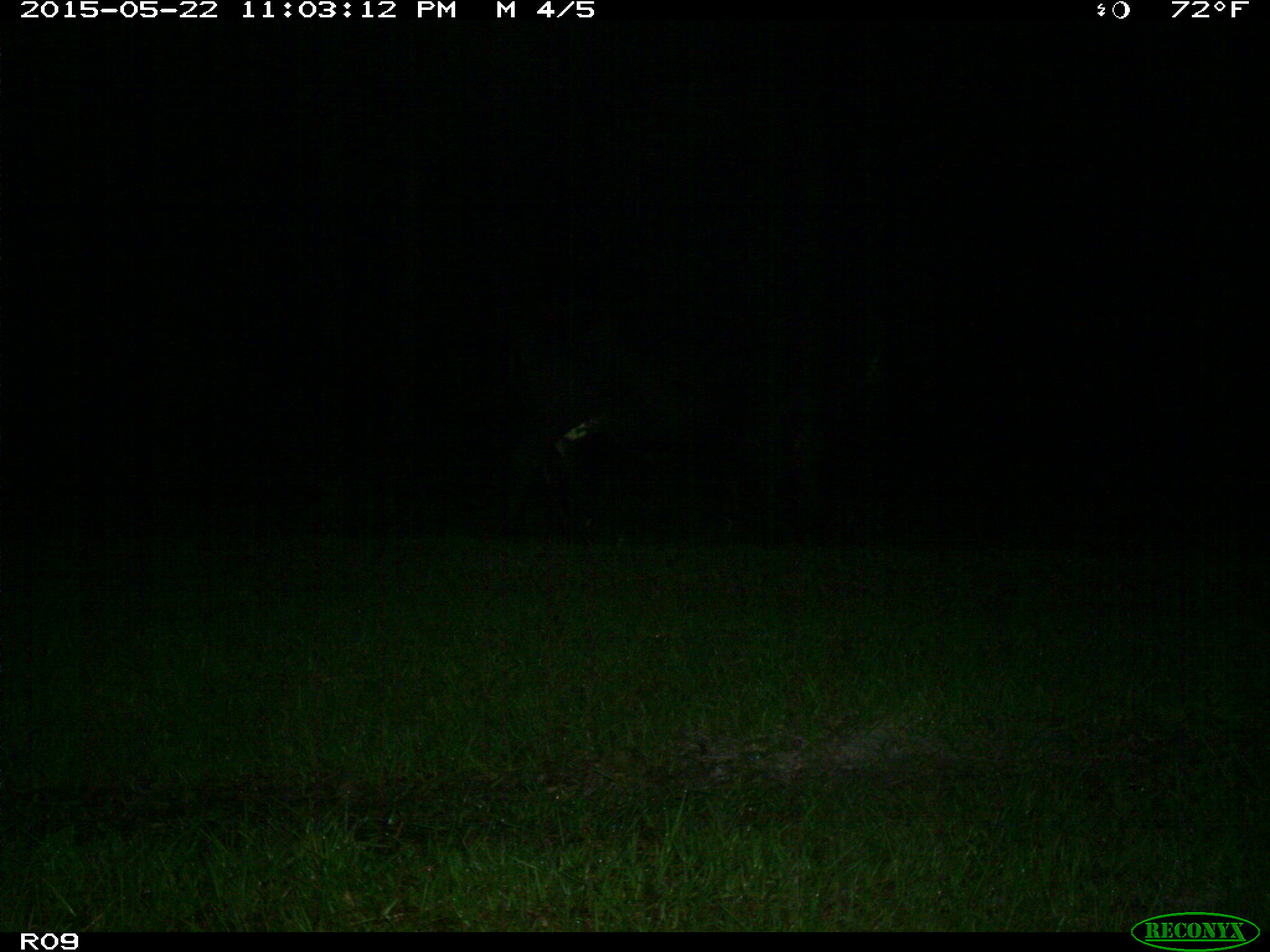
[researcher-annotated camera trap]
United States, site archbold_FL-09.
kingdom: Animalia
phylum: Chordata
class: Mammalia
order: Artiodactyla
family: Bovidae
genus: Bos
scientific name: Bos taurus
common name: domestic cow